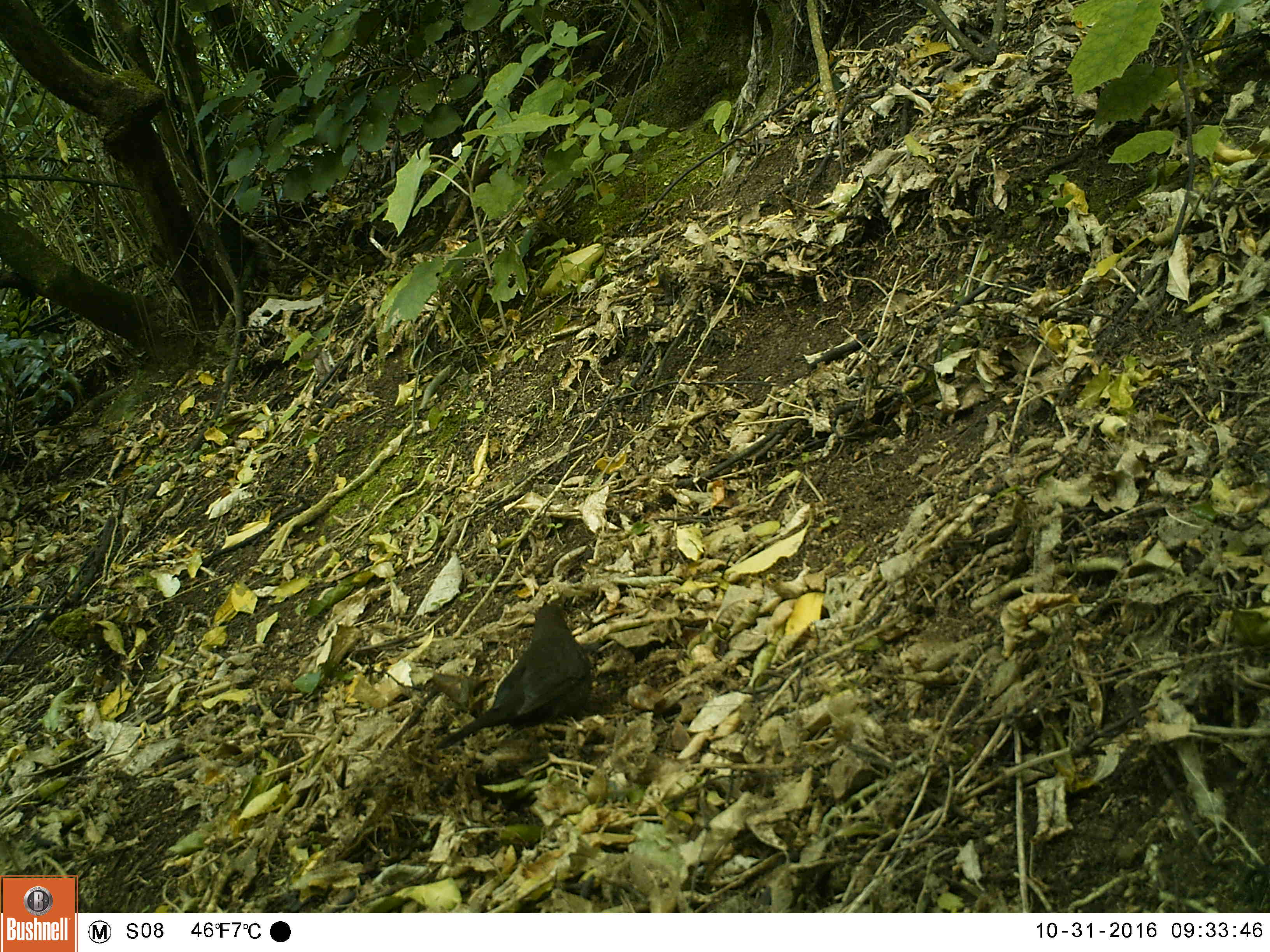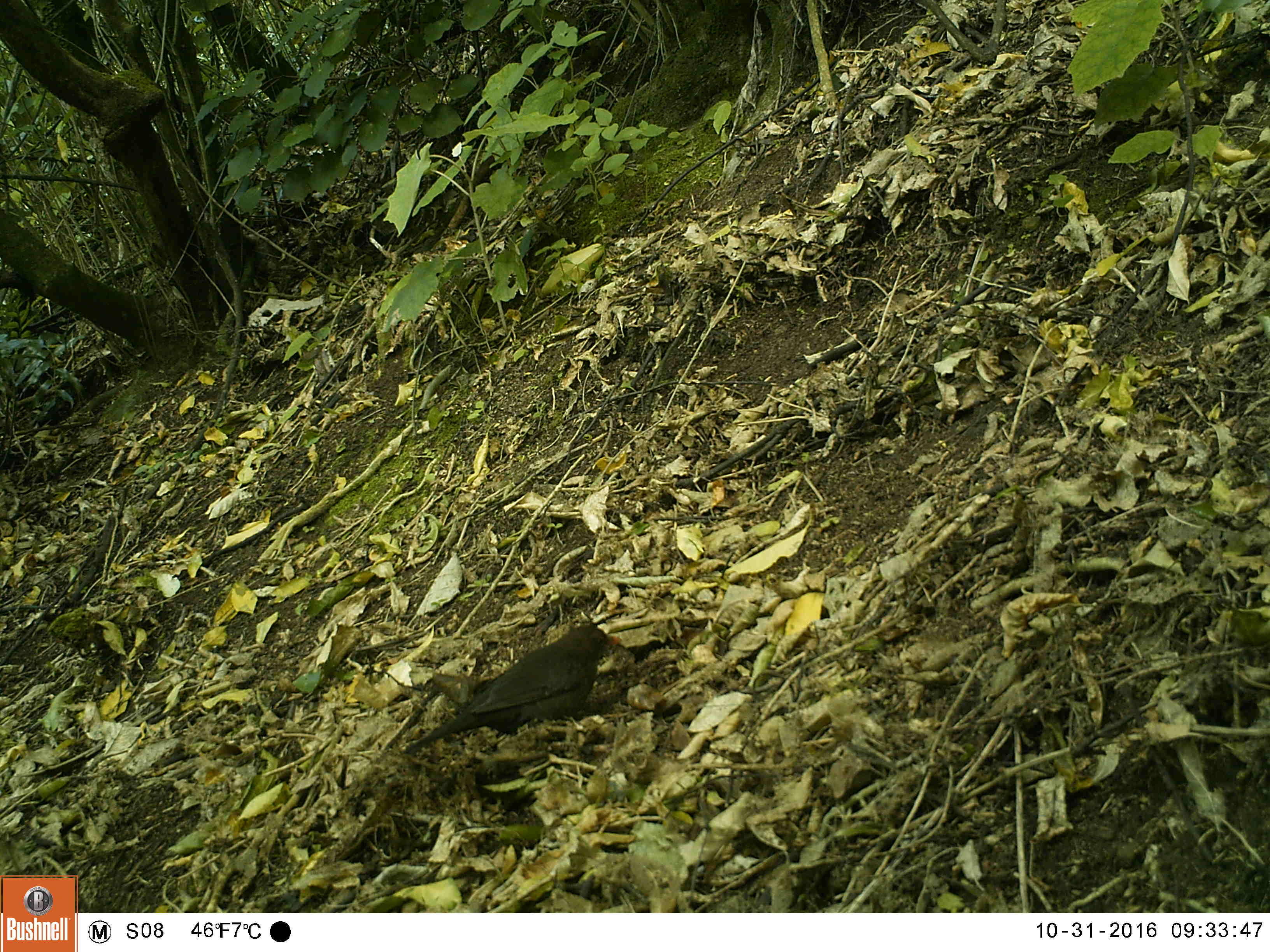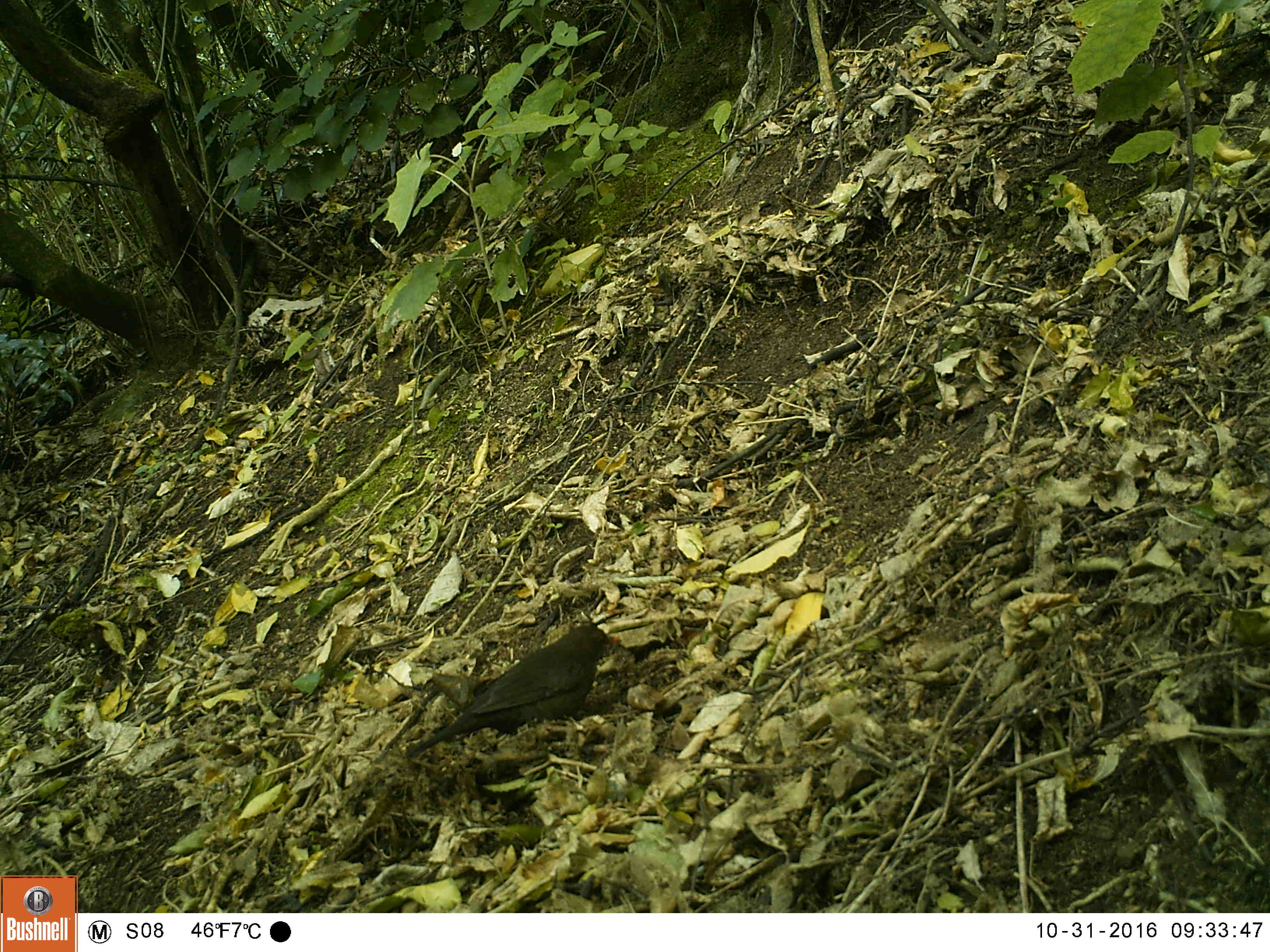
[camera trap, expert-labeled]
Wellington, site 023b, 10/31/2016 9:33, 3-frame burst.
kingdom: Animalia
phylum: Chordata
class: Aves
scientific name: Aves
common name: bird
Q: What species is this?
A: Bird (Aves).